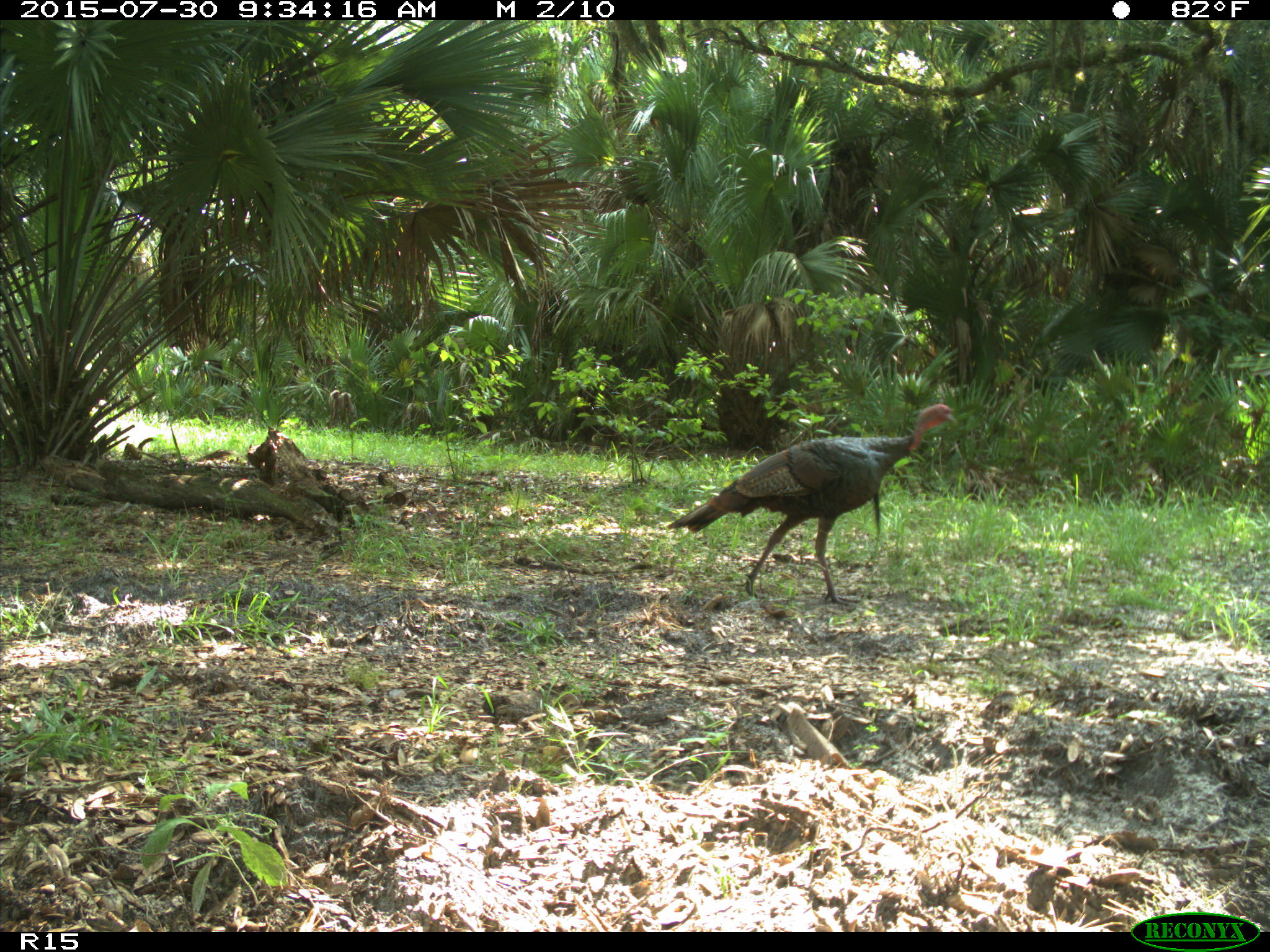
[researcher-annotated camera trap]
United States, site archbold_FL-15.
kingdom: Animalia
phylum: Chordata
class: Aves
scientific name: Aves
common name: birds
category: unidentified bird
Unidentified bird (birds) (Aves).